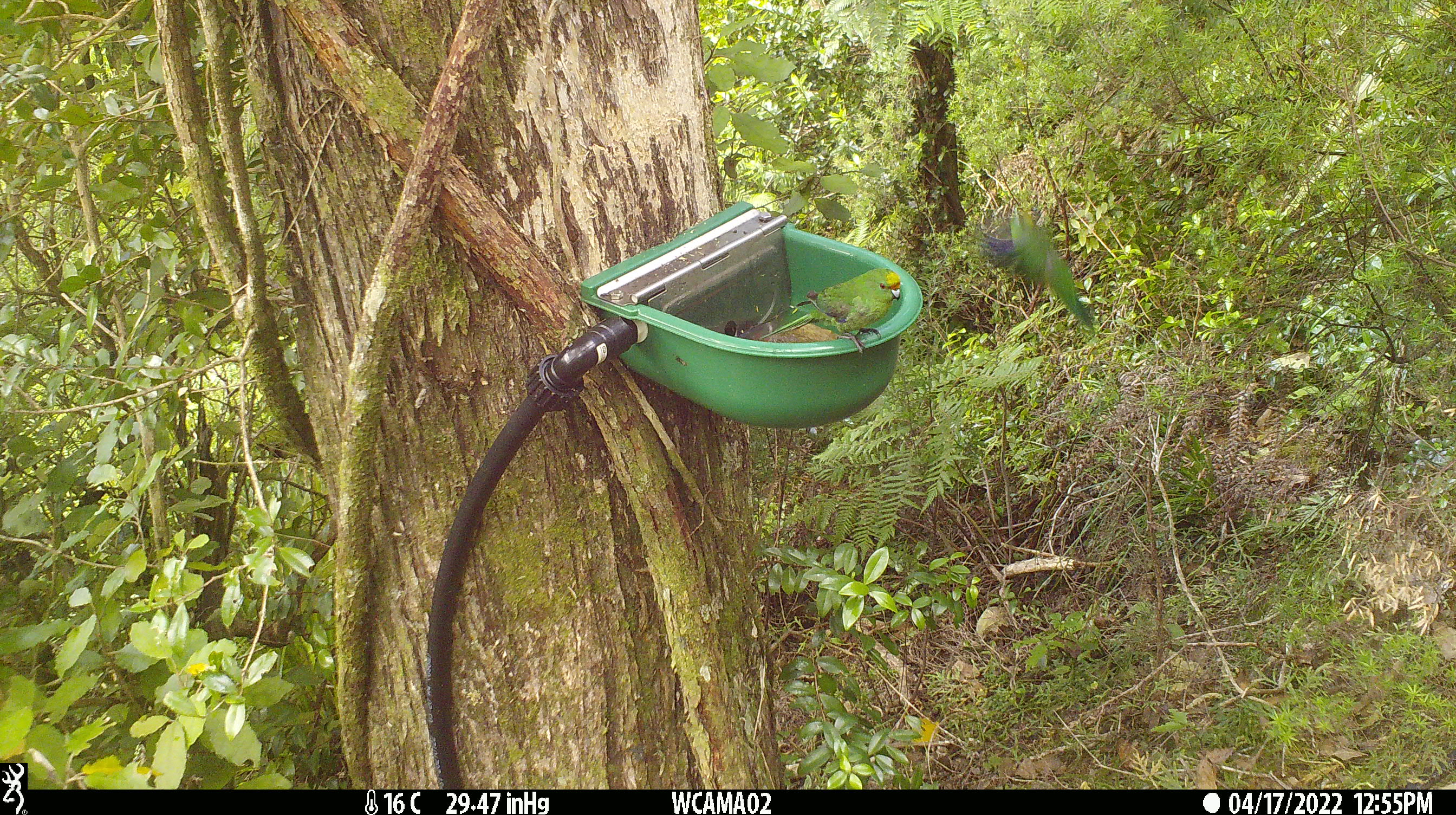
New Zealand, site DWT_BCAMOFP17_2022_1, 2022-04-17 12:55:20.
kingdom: Animalia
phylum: Chordata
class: Aves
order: Psittaciformes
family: Psittaculidae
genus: Cyanoramphus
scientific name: Cyanoramphus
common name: parakeet